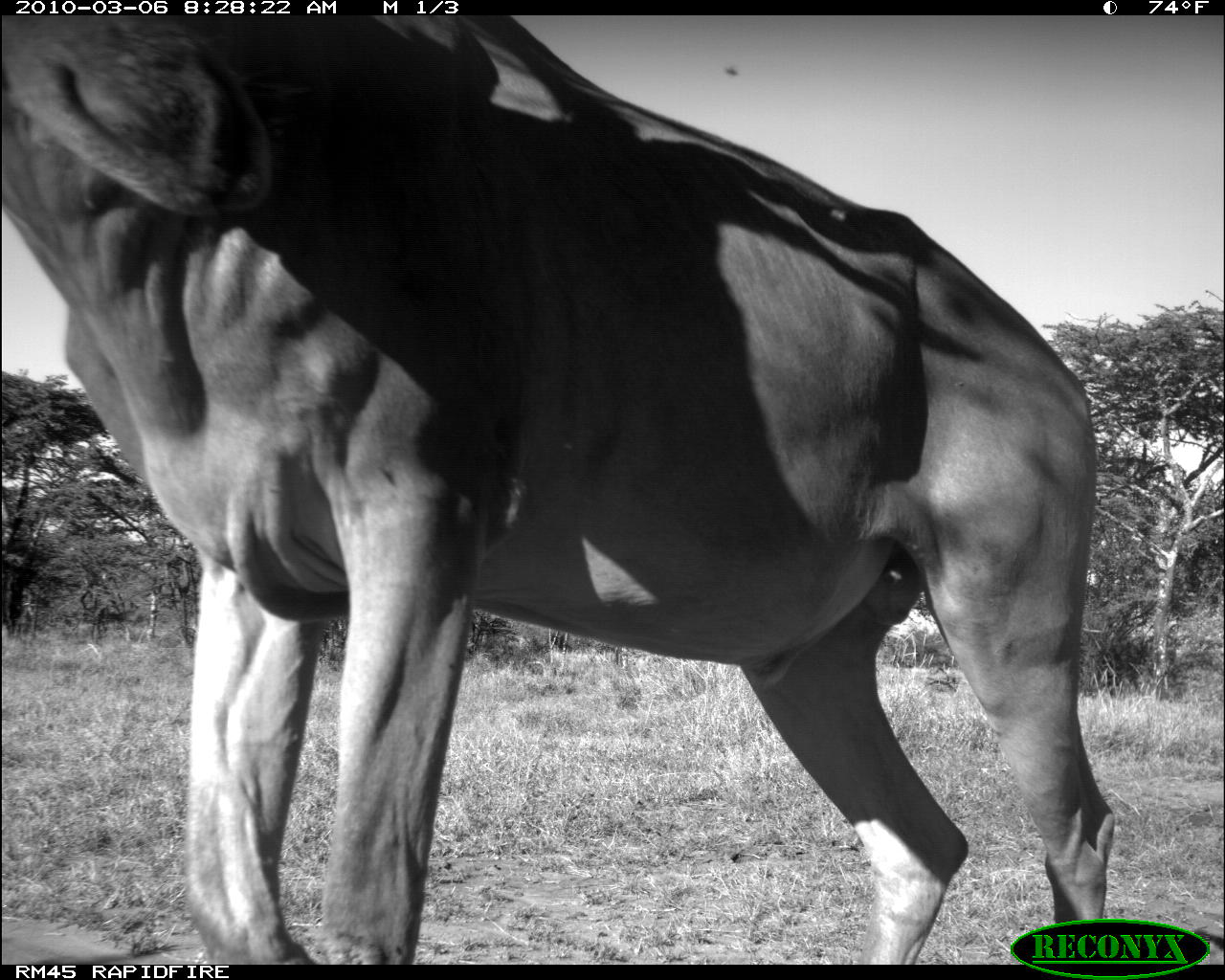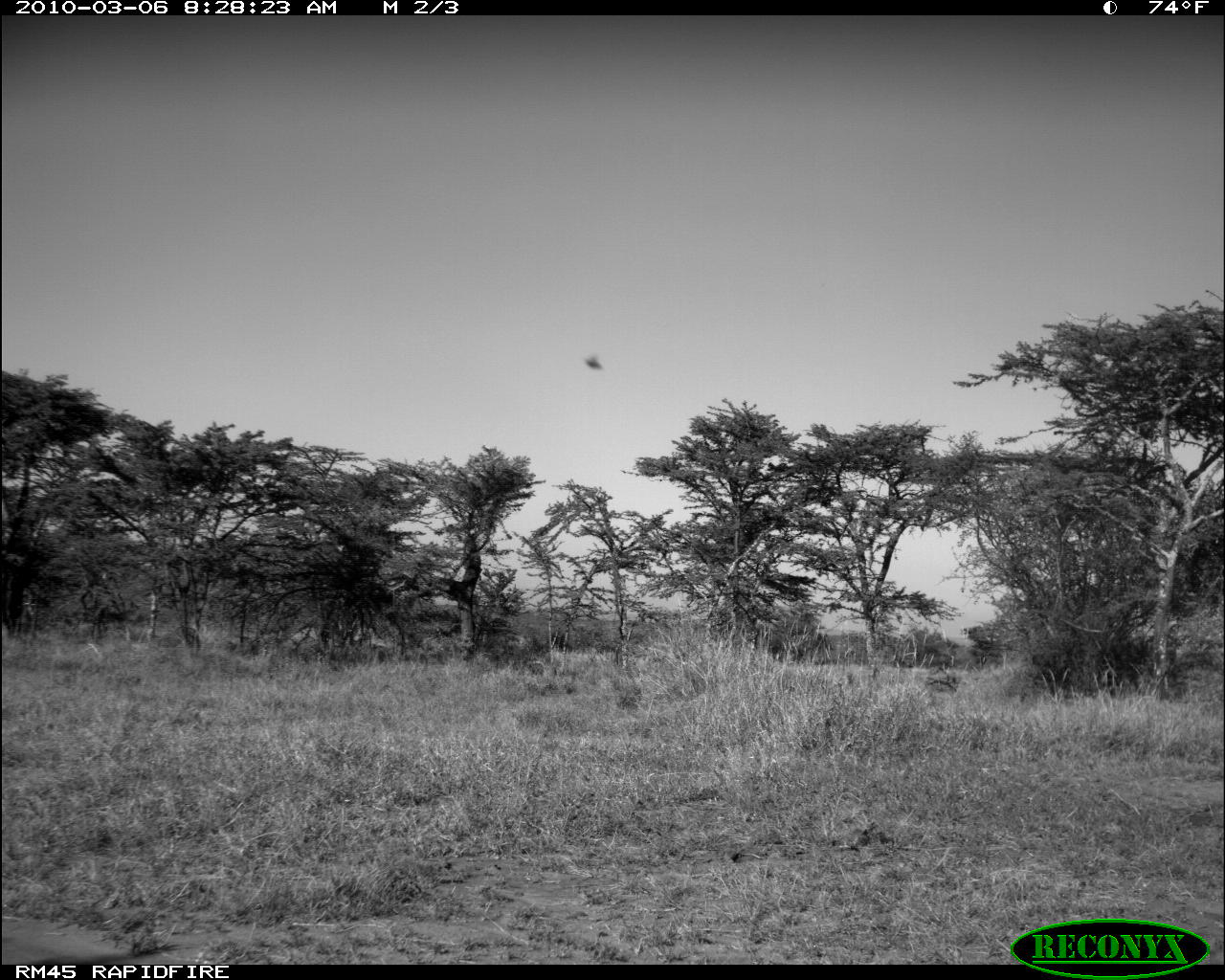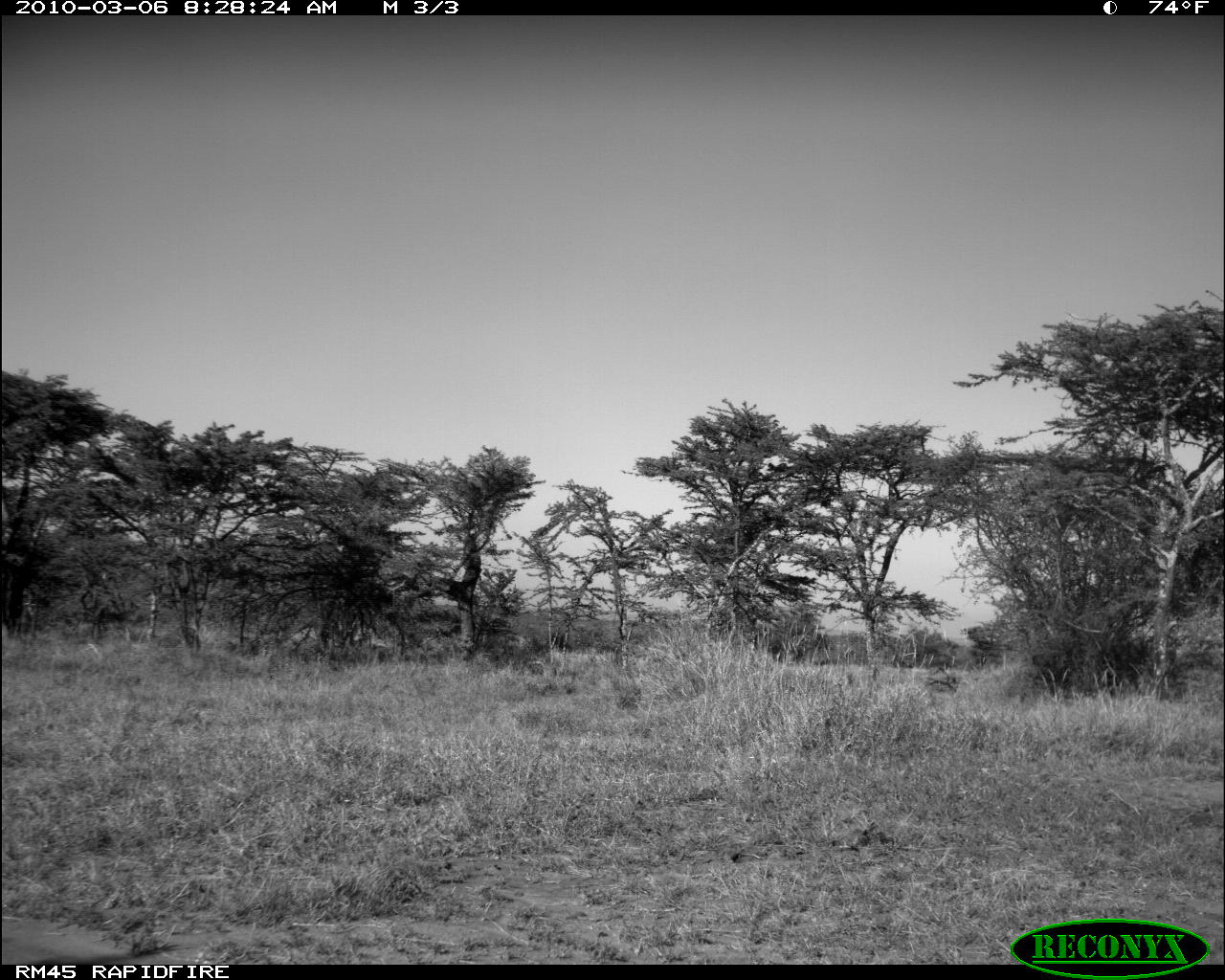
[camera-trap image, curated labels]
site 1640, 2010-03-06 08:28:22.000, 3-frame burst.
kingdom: Animalia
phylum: Chordata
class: Mammalia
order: Artiodactyla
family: Bovidae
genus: Alcelaphus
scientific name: Alcelaphus buselaphus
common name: hartebeest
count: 1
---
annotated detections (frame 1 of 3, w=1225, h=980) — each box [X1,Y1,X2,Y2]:
alcelaphus buselaphus: [1,11,1118,961]